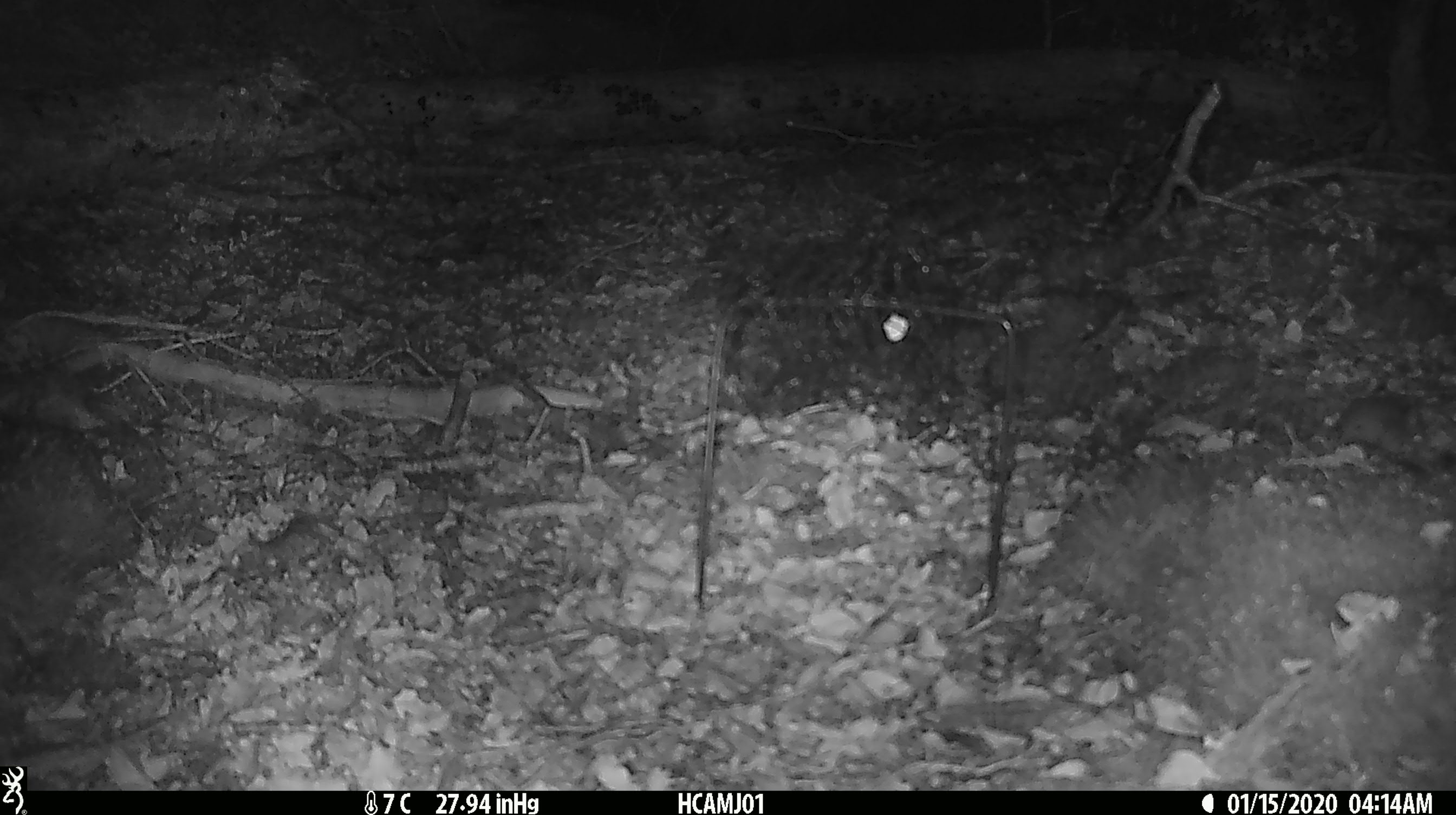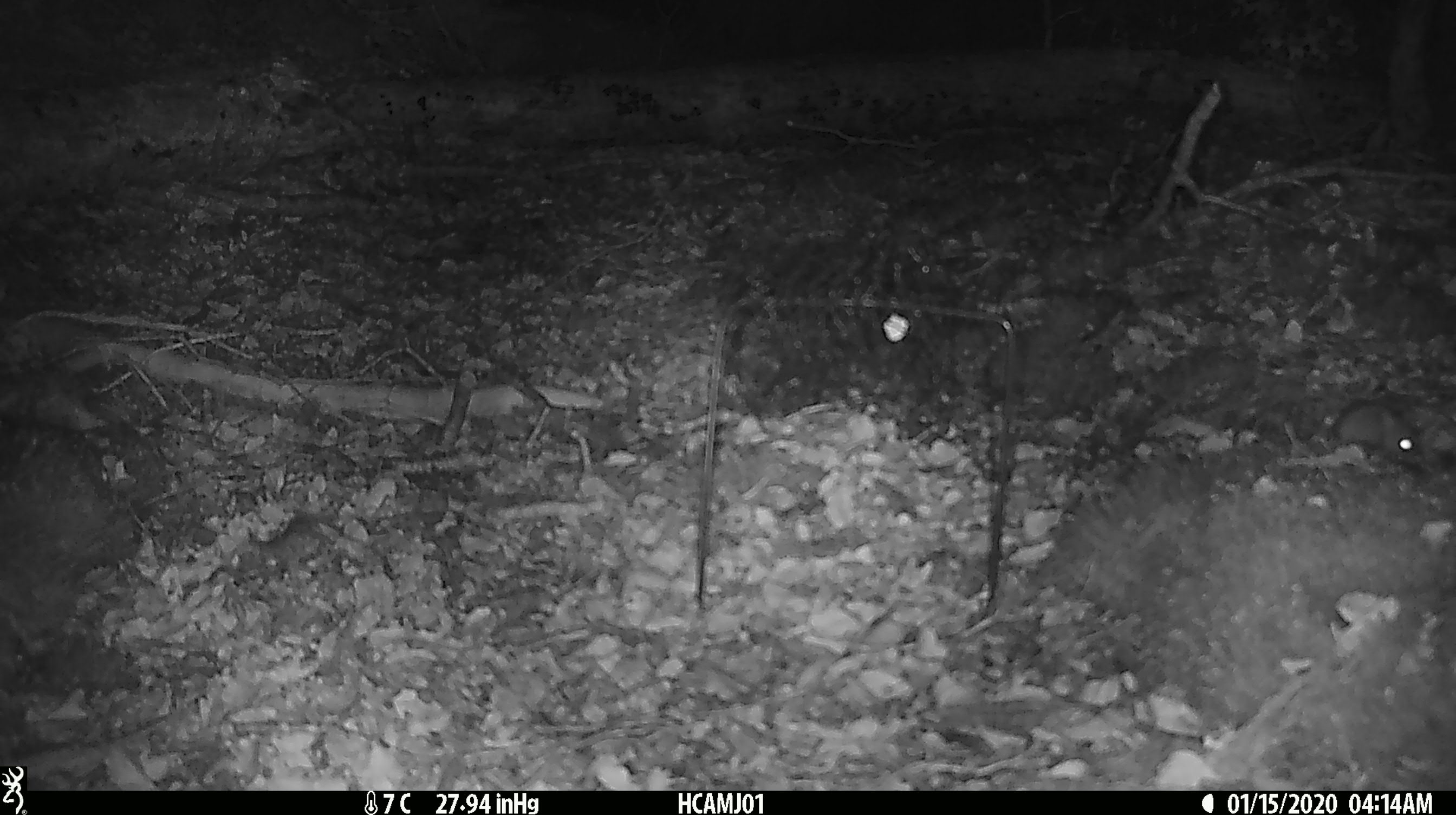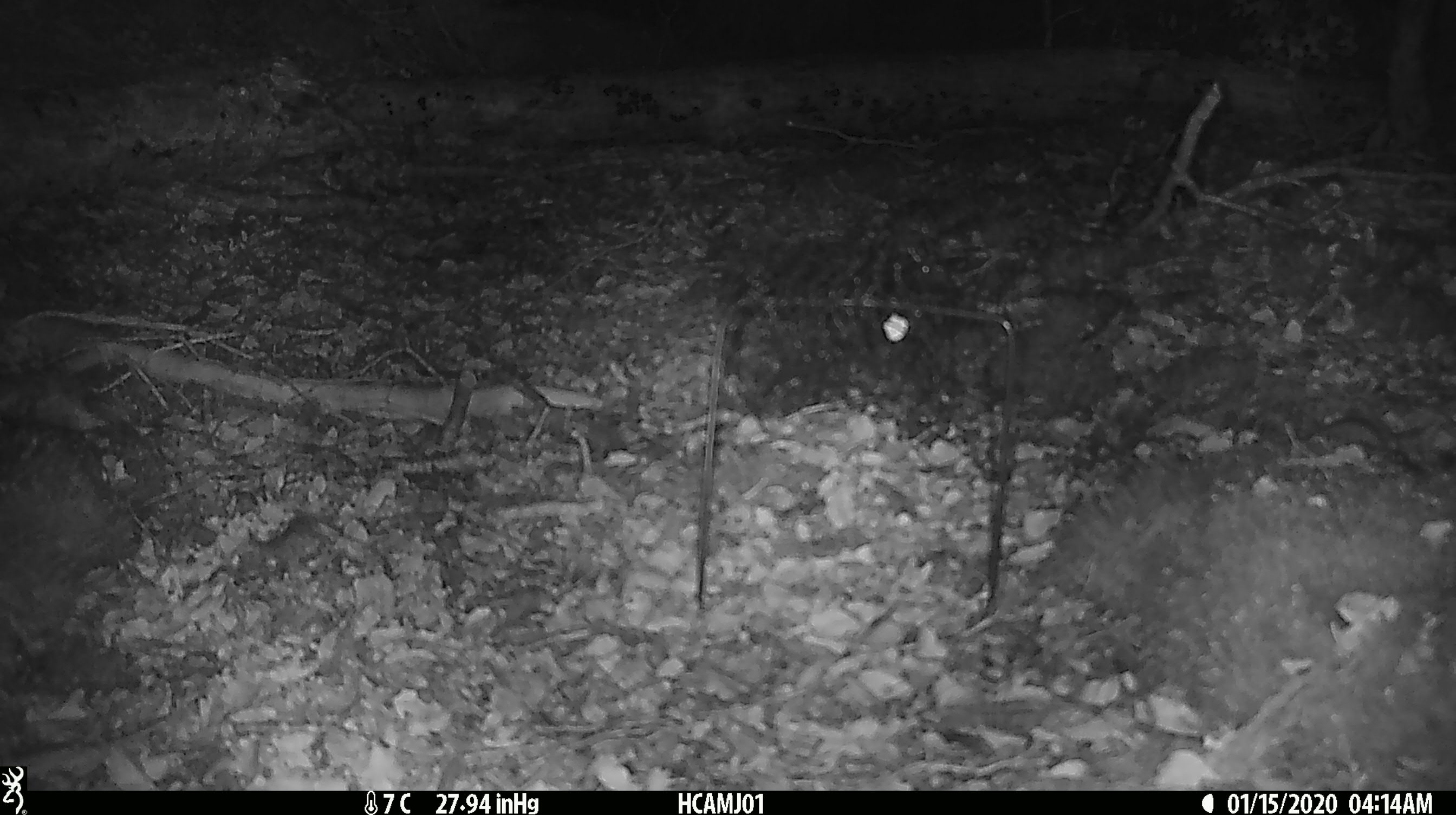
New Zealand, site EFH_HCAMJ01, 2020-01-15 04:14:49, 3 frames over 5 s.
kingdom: Animalia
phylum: Chordata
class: Mammalia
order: Rodentia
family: Muridae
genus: Mus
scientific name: Mus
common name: mouse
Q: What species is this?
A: Mouse (Mus).